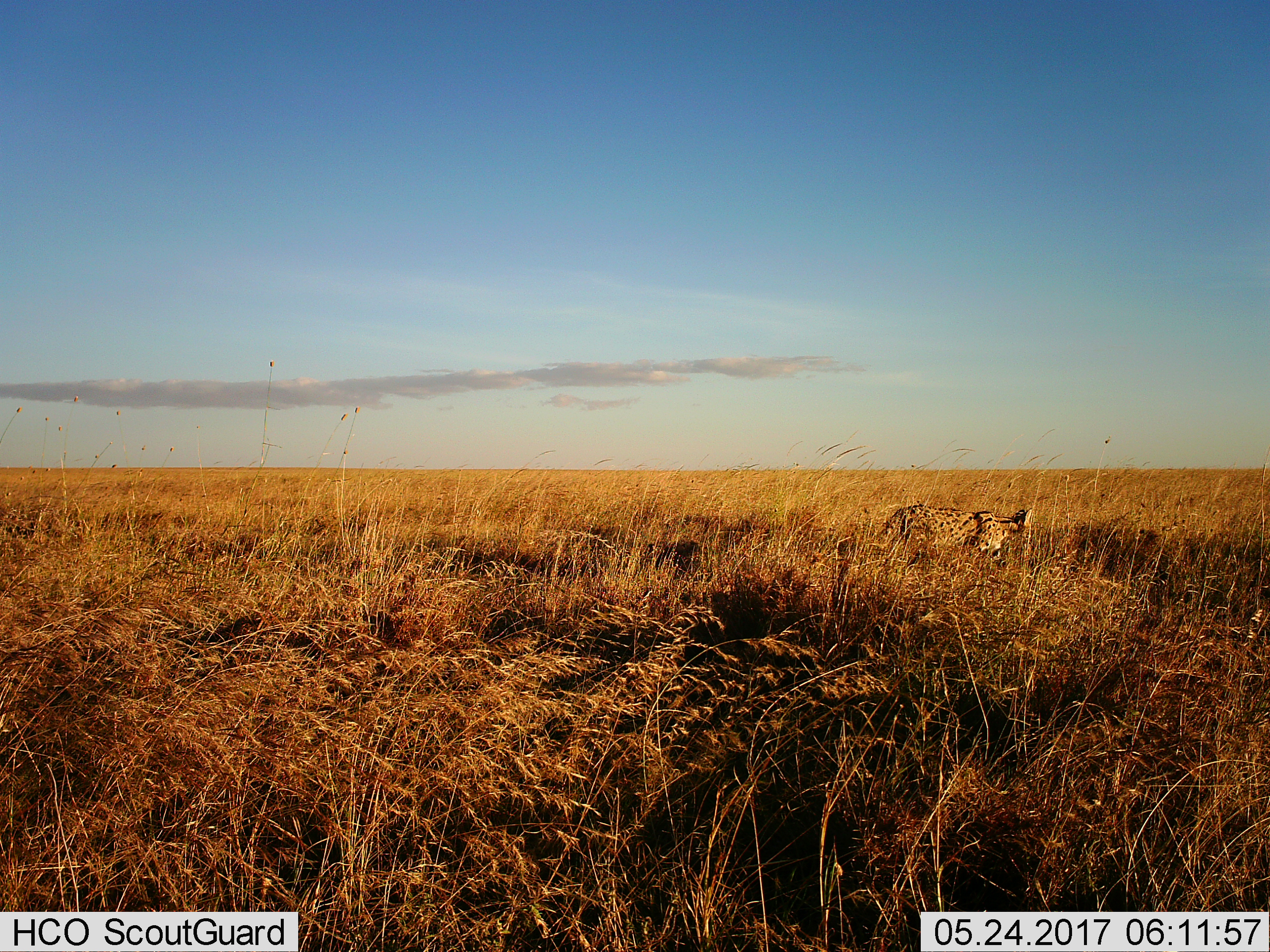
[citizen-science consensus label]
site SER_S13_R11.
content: unidentified animal